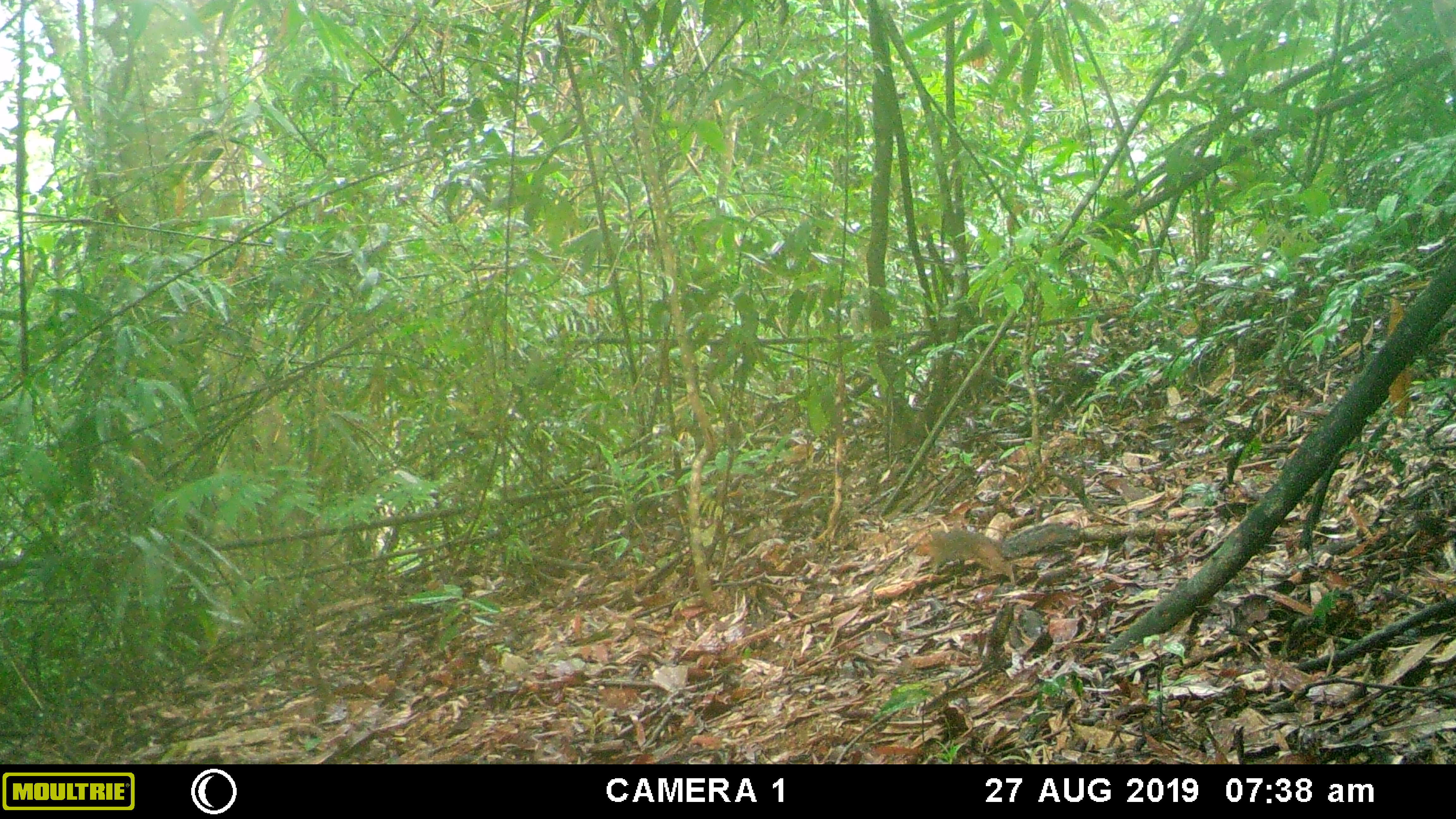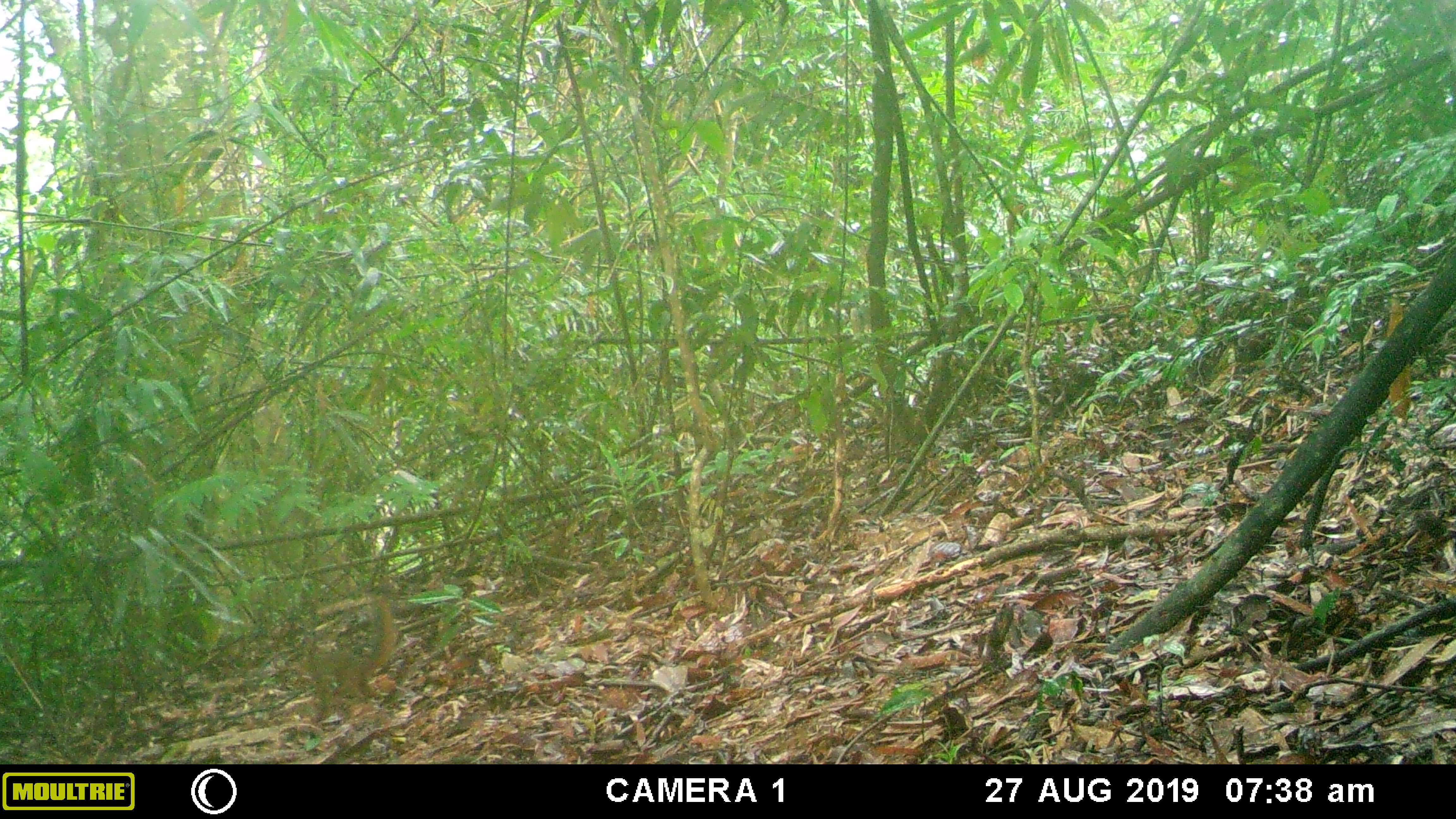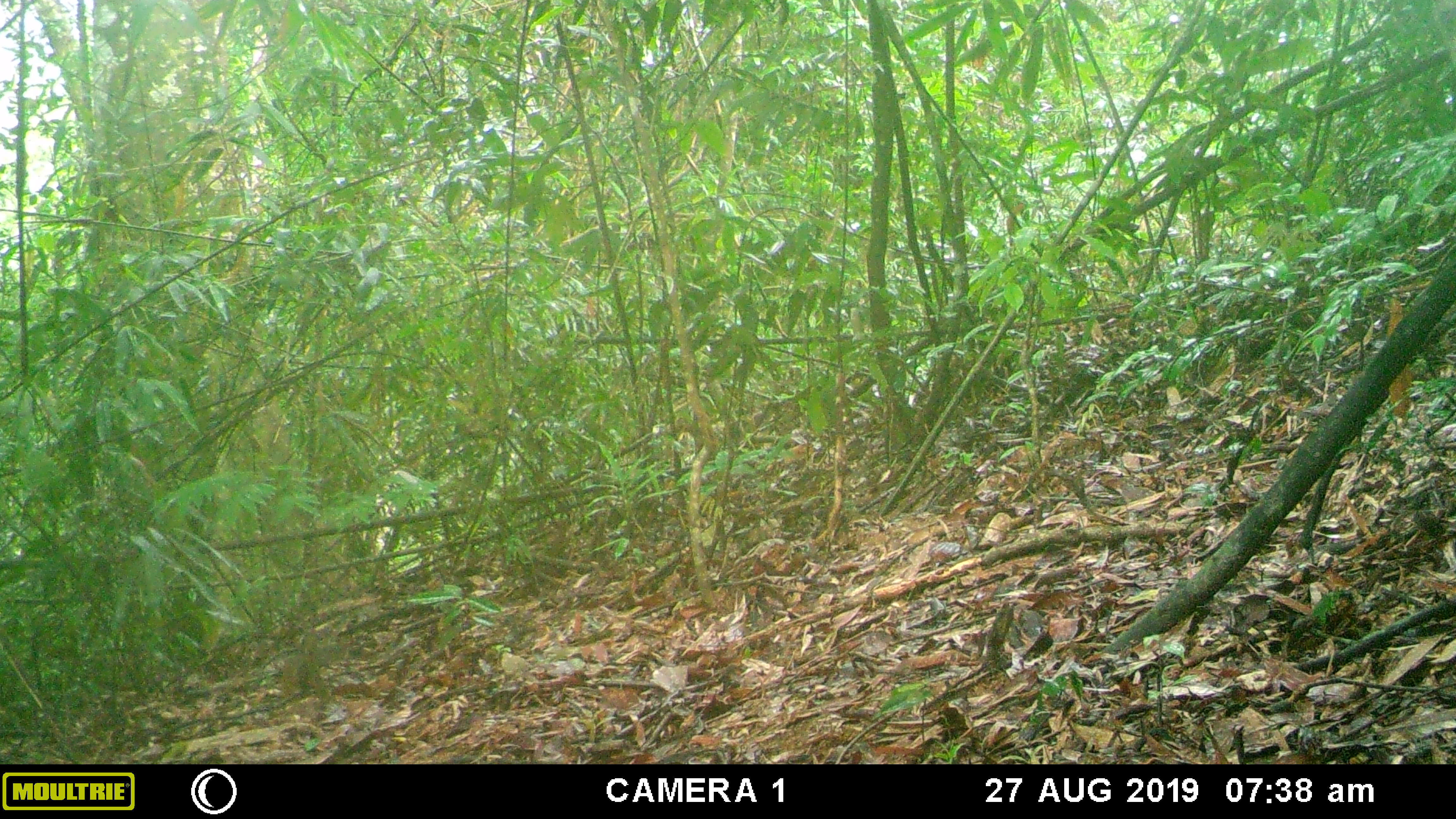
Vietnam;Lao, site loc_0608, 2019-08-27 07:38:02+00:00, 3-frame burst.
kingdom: Animalia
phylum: Chordata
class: Mammalia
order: Rodentia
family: Sciuridae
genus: Dremomys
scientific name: Dremomys rufigenis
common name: red-cheeked squirrel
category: red cheeked squirrel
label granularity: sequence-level